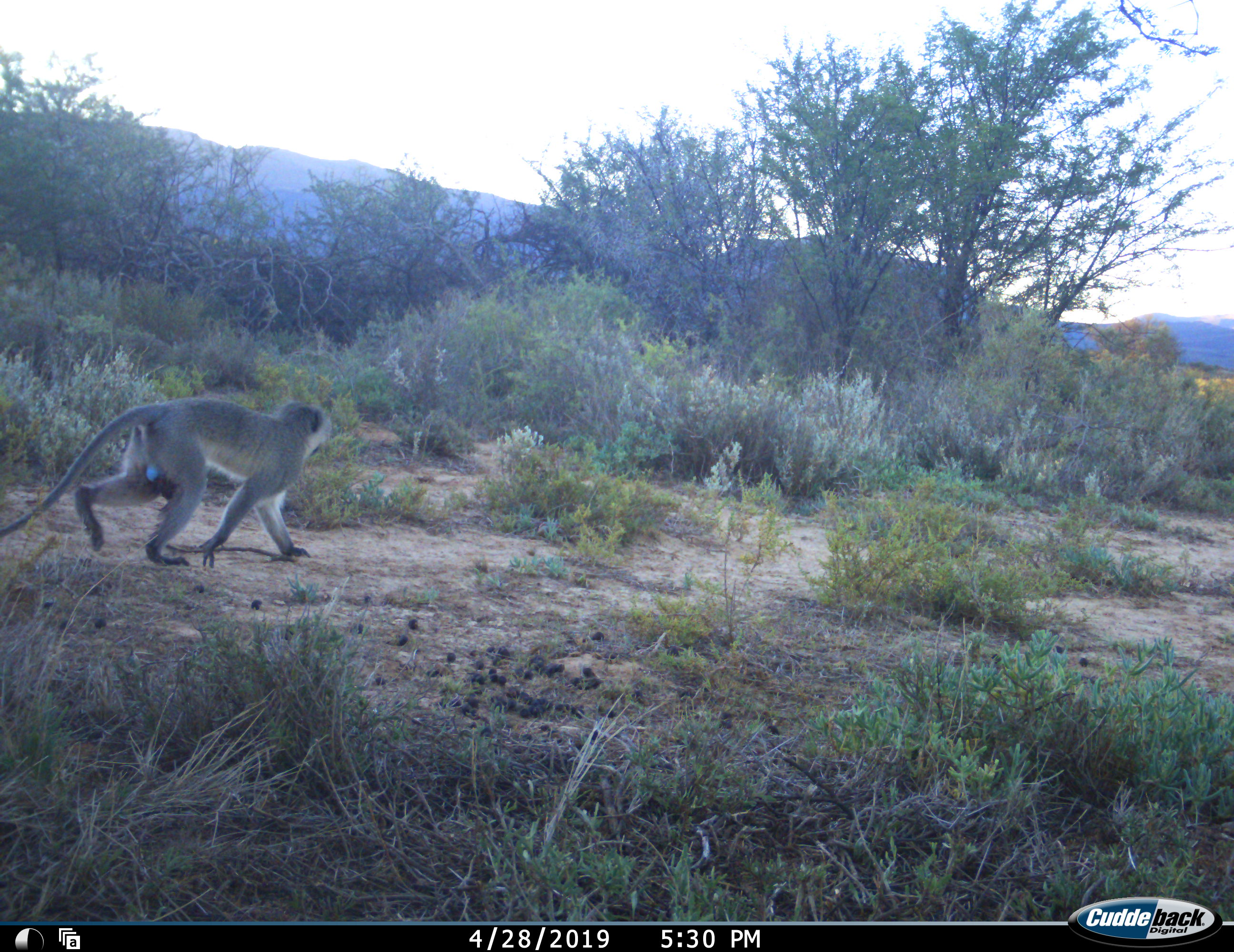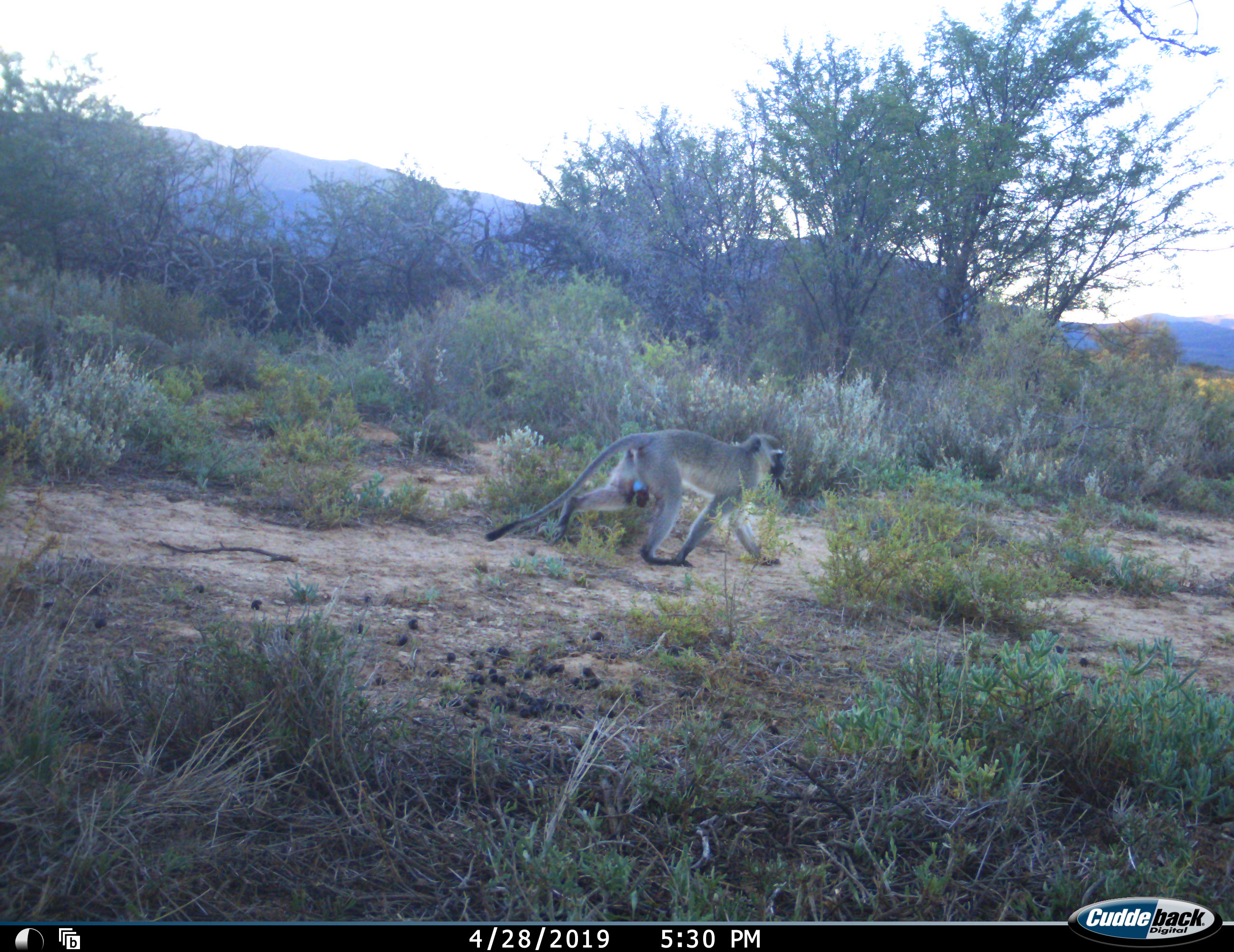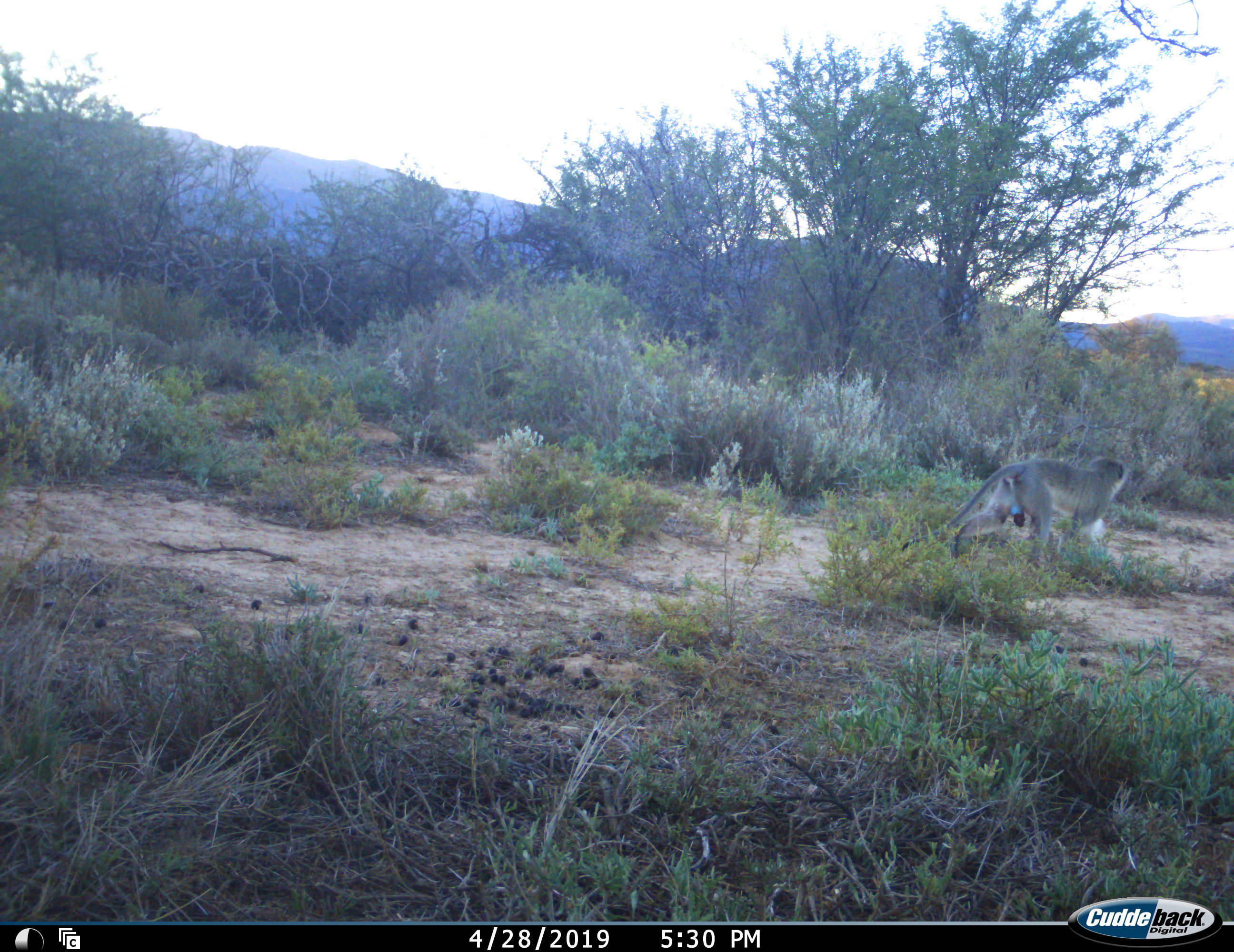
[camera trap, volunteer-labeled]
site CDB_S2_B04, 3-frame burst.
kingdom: Animalia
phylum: Chordata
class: Mammalia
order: Primates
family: Cercopithecidae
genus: Chlorocebus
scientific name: Chlorocebus pygerythrus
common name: vervet monkey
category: monkeyvervet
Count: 1.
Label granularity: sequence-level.